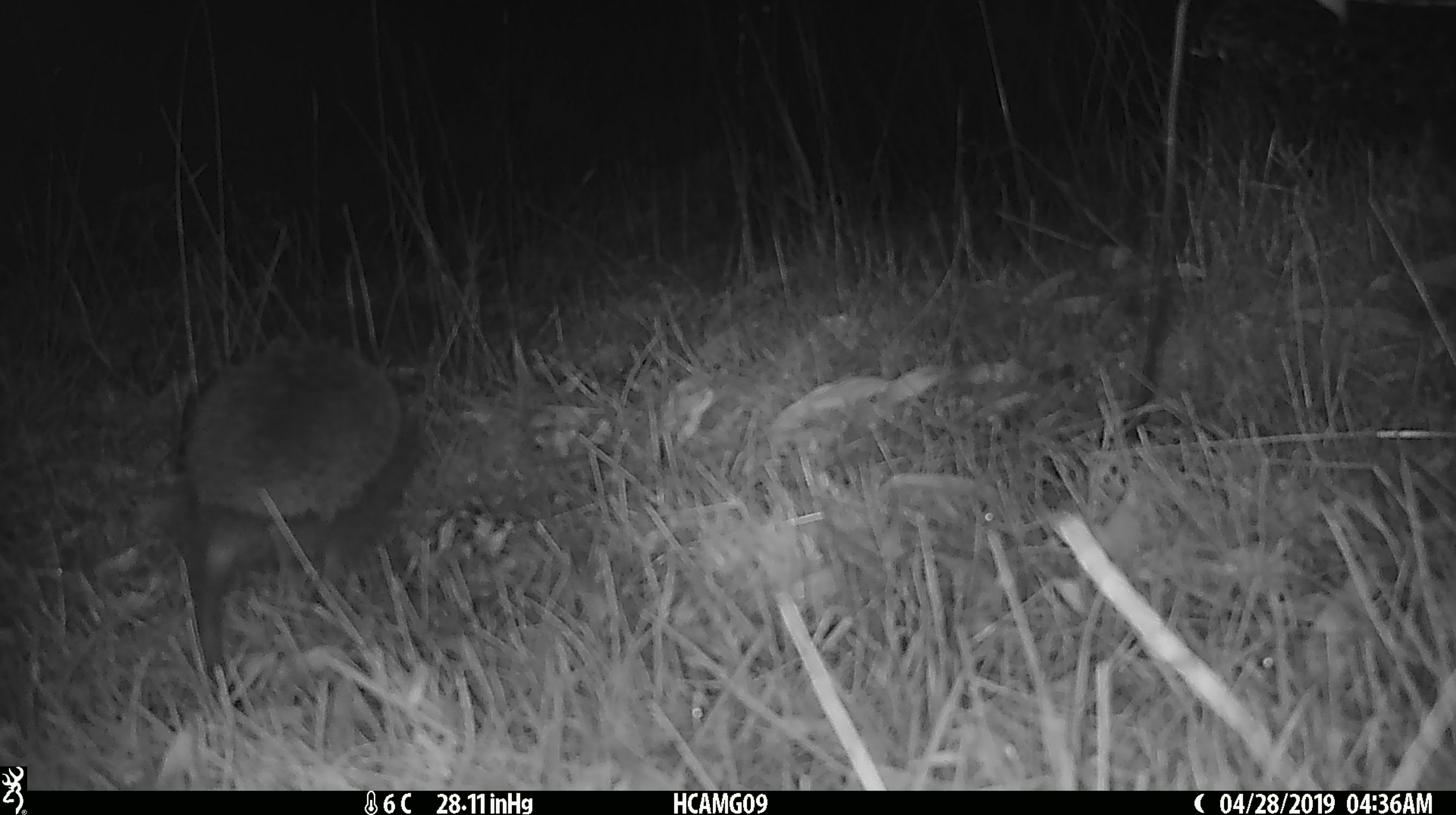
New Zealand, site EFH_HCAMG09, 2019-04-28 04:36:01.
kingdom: Animalia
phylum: Chordata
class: Mammalia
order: Eulipotyphla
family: Erinaceidae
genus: Erinaceus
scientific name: Erinaceus europaeus europaeus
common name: european hedgehog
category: hedgehog